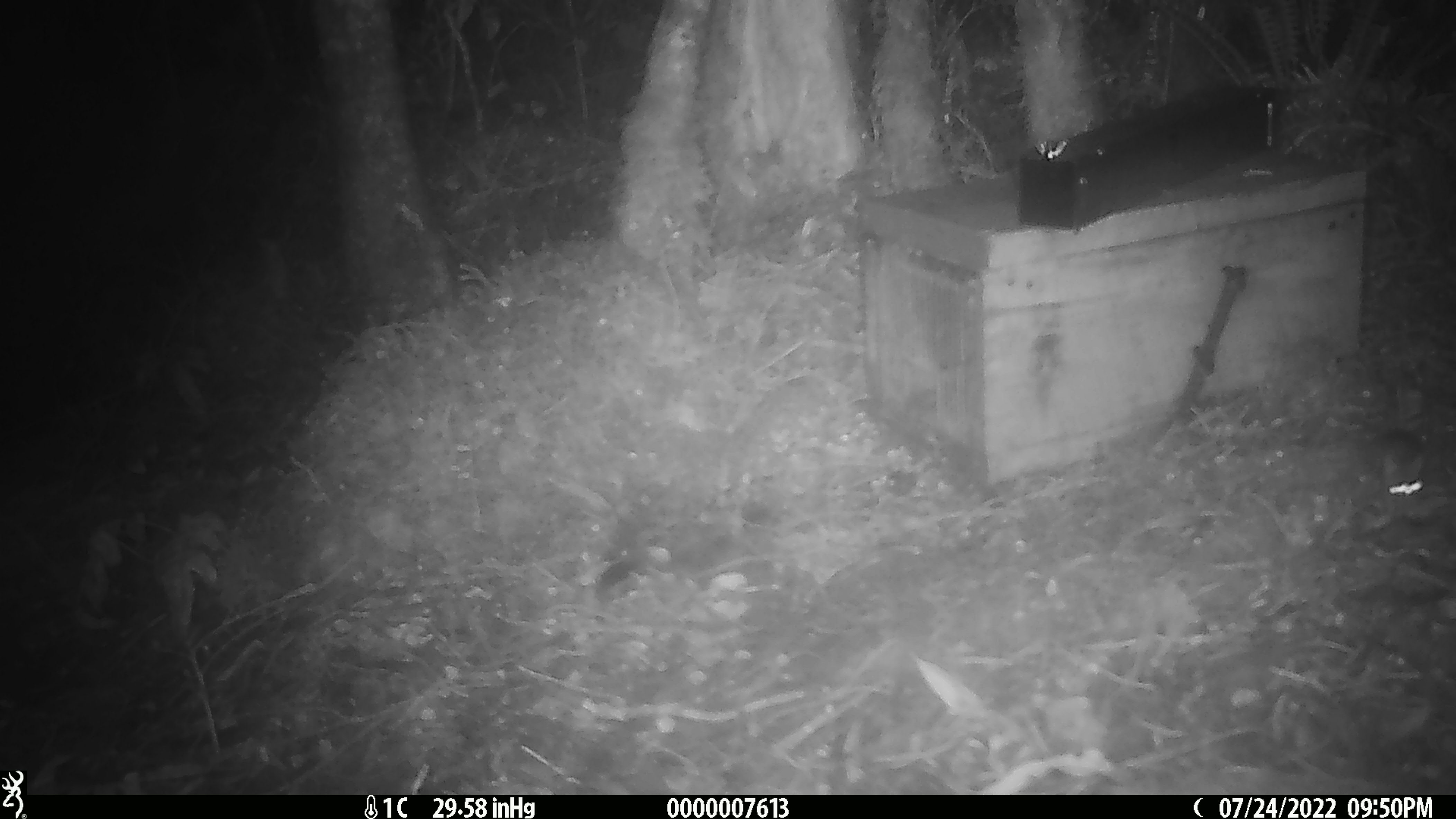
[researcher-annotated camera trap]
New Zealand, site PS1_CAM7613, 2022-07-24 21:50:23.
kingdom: Animalia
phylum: Chordata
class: Mammalia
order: Rodentia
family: Muridae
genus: Mus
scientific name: Mus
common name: mouse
Mouse (Mus).